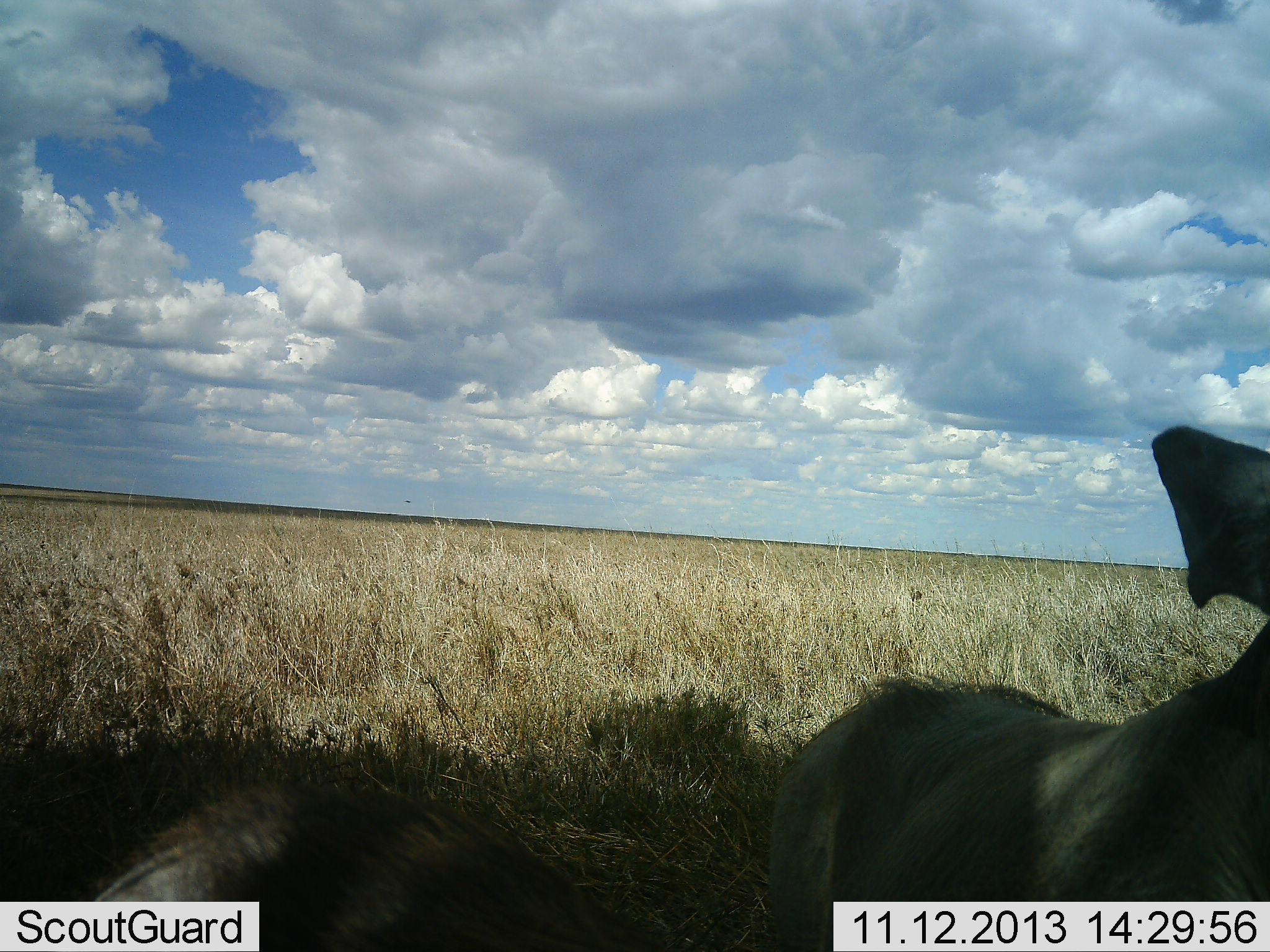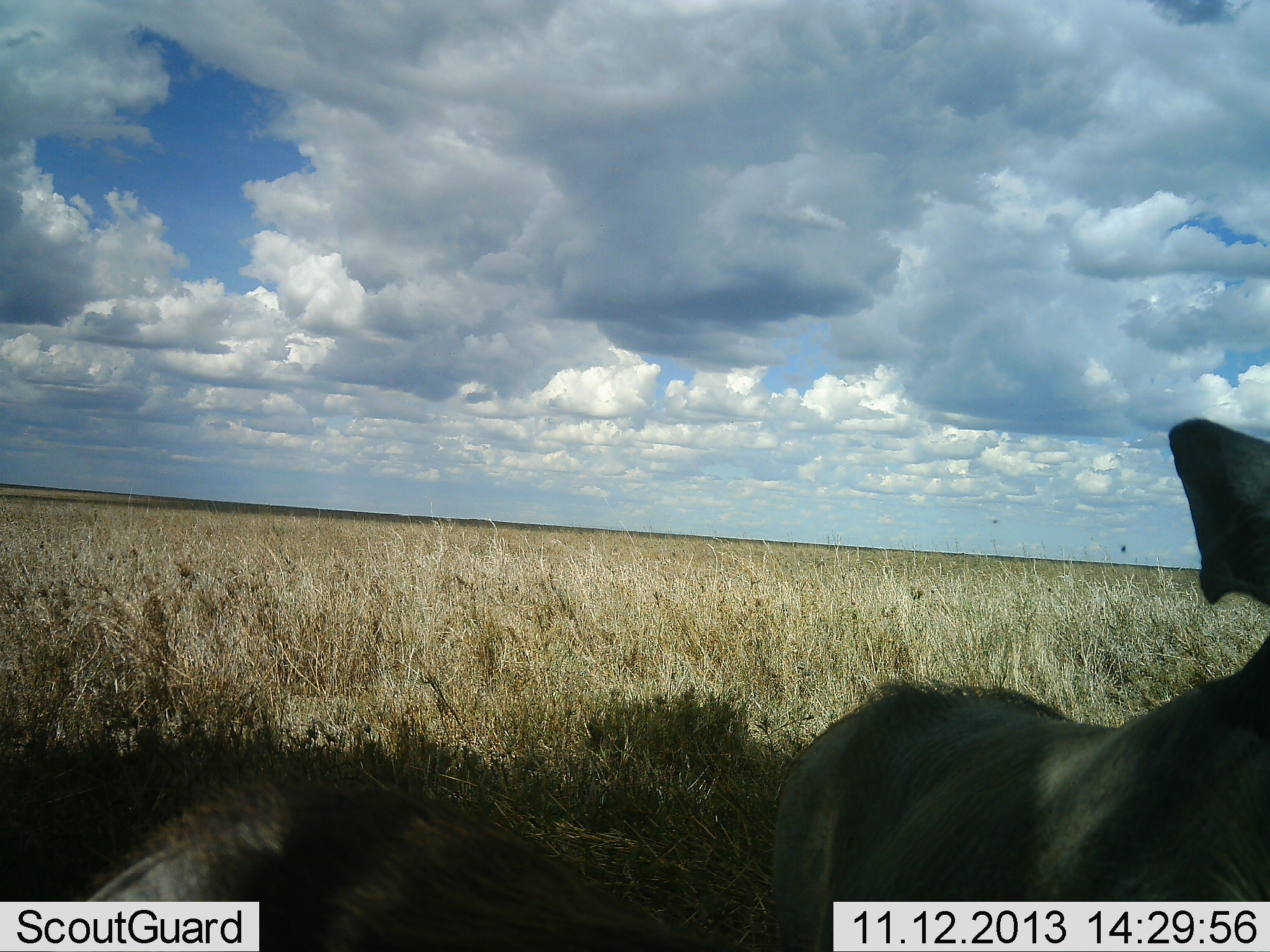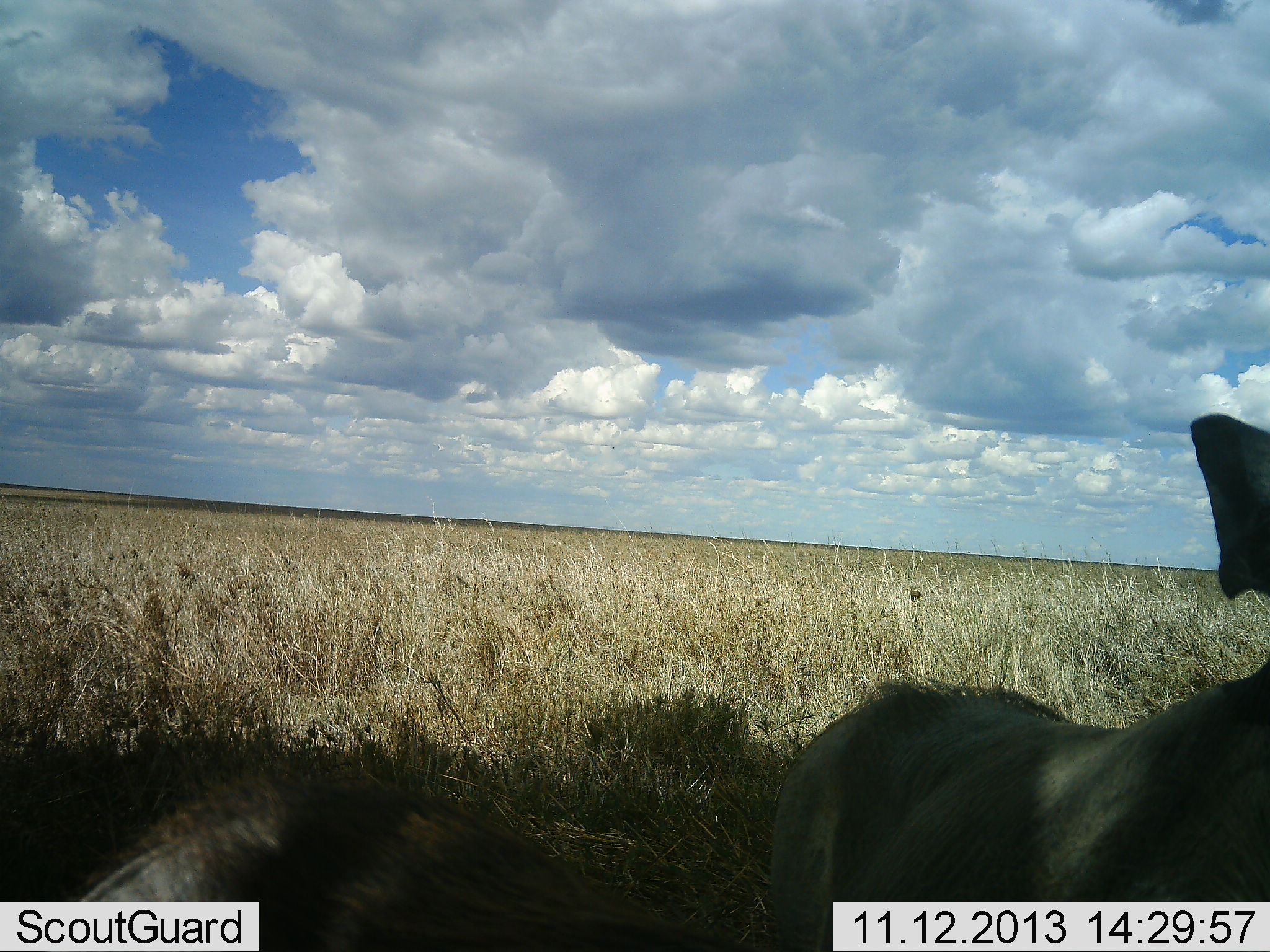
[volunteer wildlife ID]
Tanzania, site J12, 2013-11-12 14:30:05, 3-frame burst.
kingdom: Animalia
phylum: Chordata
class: Mammalia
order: Artiodactyla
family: Suidae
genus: Phacochoerus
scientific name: Phacochoerus africanus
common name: warthog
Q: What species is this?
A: Warthog (Phacochoerus africanus).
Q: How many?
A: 2.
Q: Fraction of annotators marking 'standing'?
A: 100%.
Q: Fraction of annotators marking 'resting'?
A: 10%.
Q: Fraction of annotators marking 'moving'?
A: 0%.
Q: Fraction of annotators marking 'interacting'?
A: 0%.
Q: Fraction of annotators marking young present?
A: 0%.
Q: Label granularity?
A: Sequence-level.